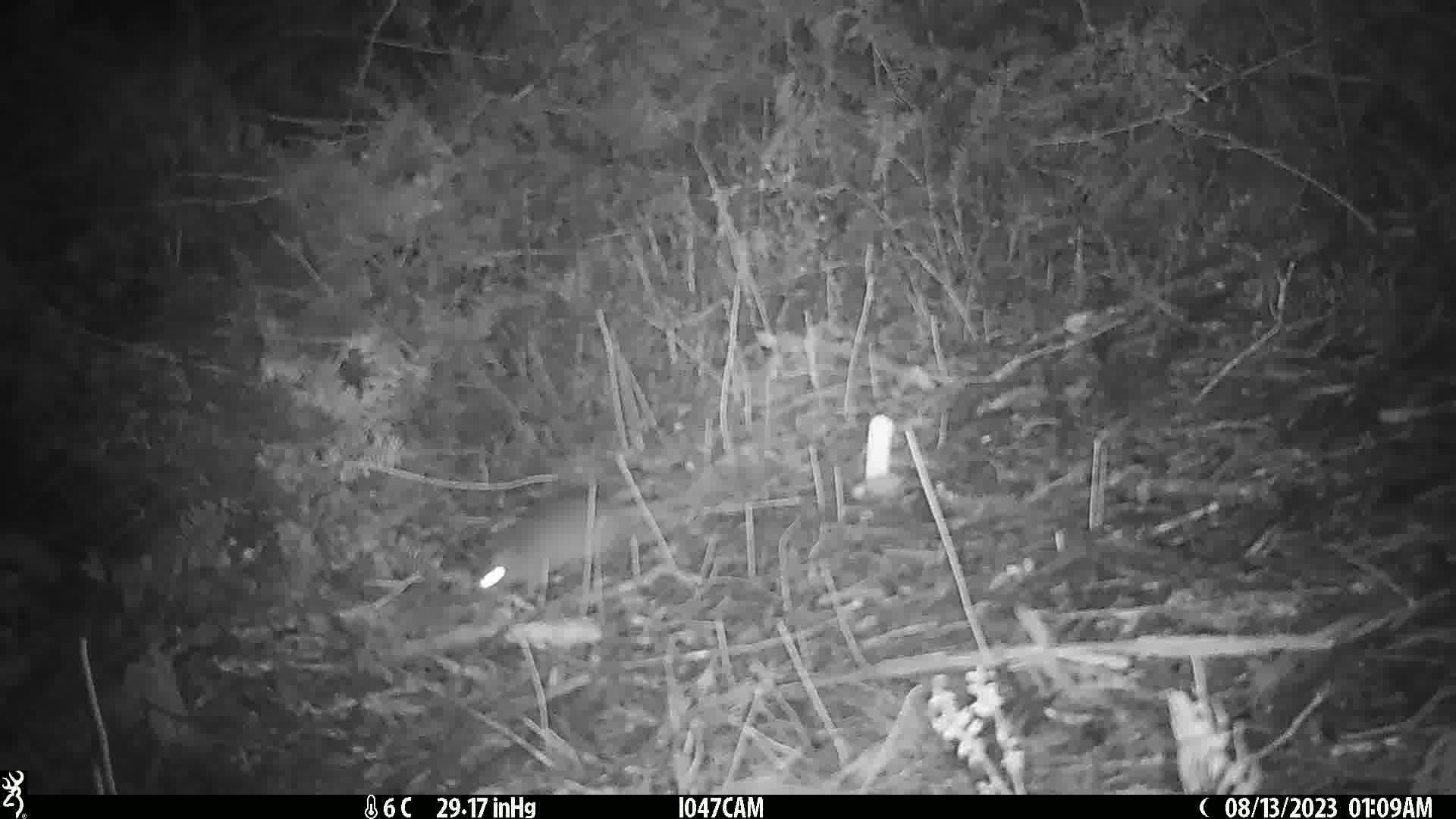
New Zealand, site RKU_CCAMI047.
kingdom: Animalia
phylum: Chordata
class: Mammalia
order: Rodentia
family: Muridae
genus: Rattus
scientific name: Rattus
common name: rat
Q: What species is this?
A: Rat (Rattus).